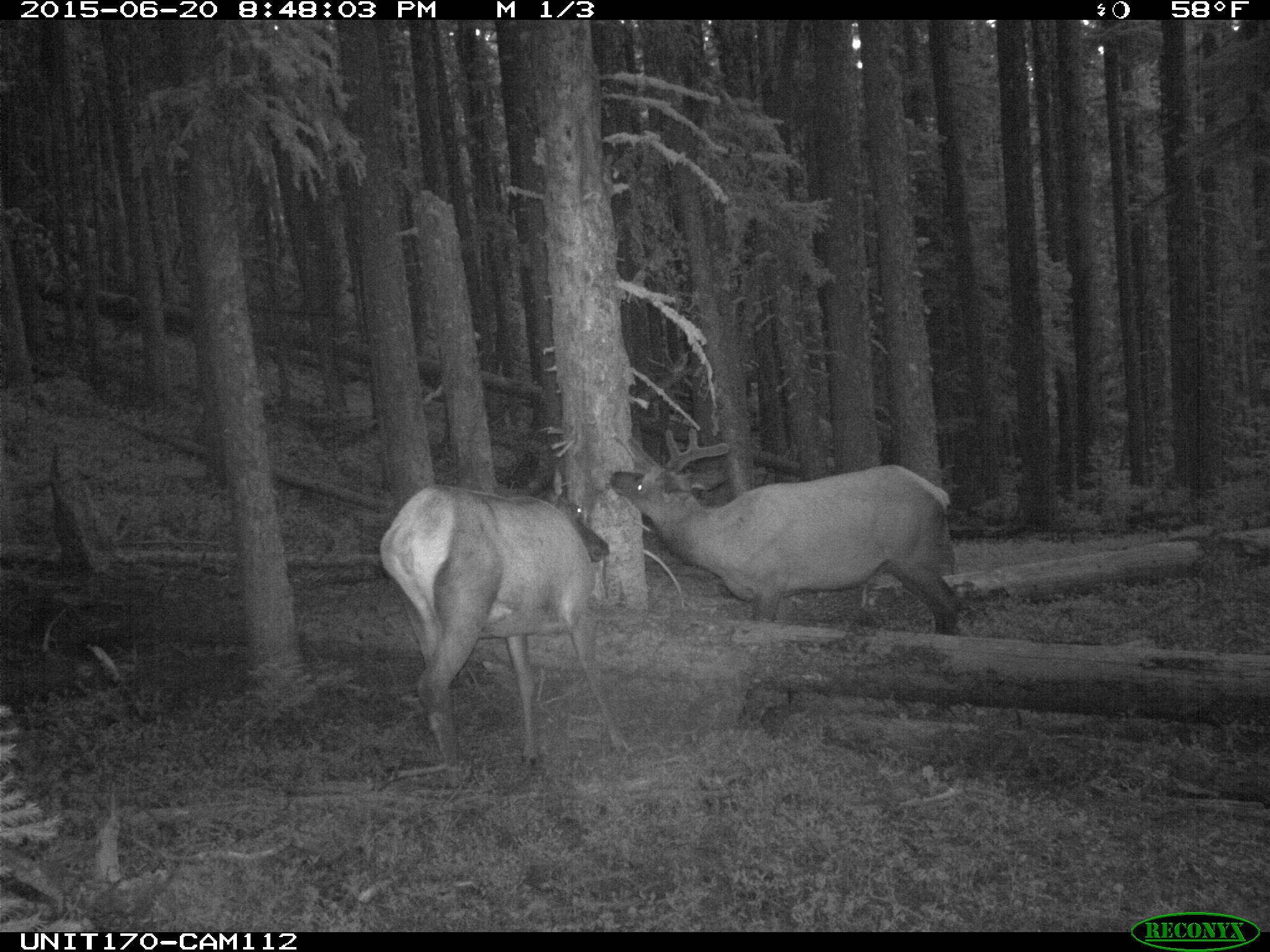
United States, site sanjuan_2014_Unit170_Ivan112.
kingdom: Animalia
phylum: Chordata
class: Mammalia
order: Artiodactyla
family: Cervidae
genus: Cervus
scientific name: Cervus elaphus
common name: red deer